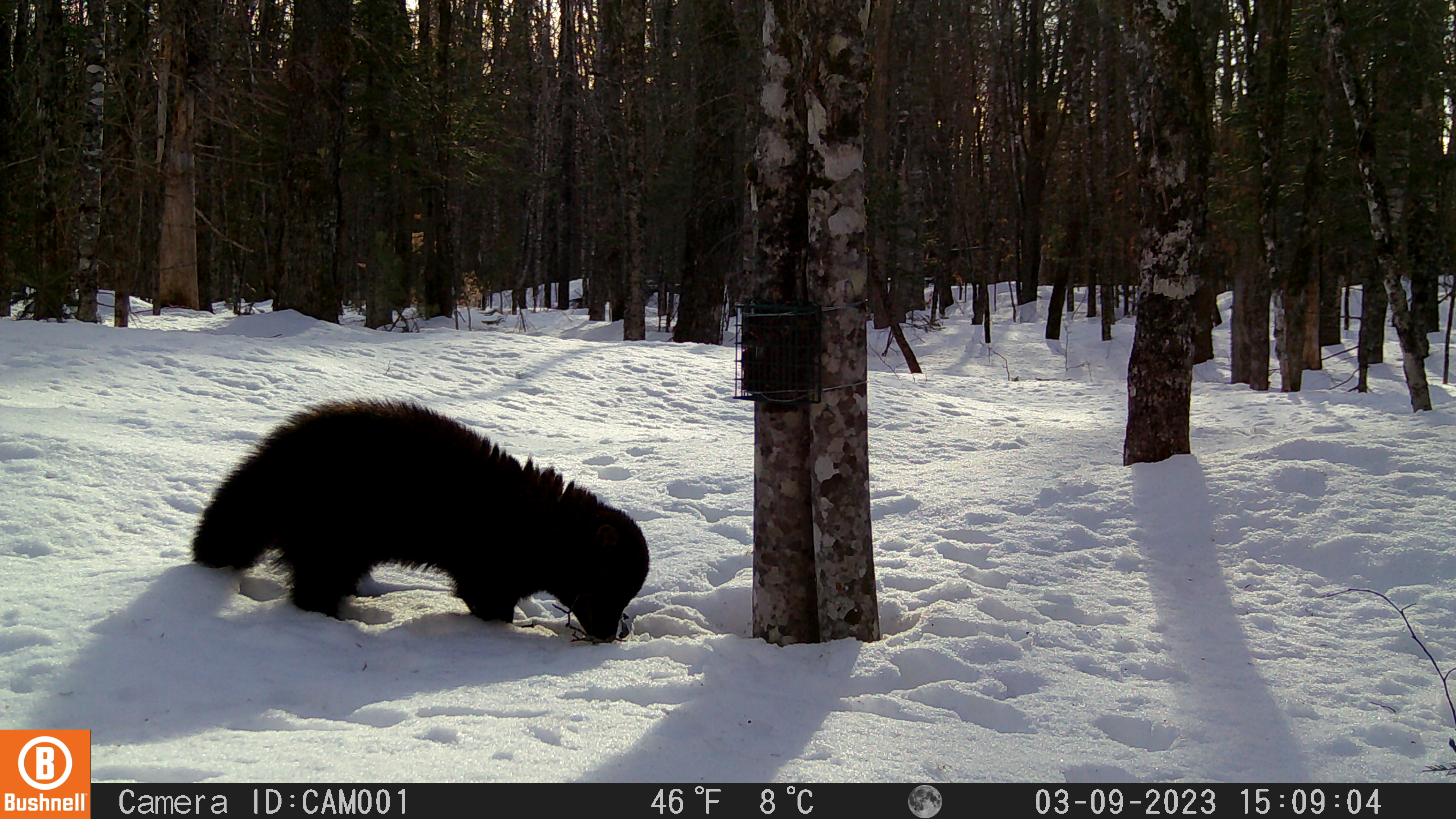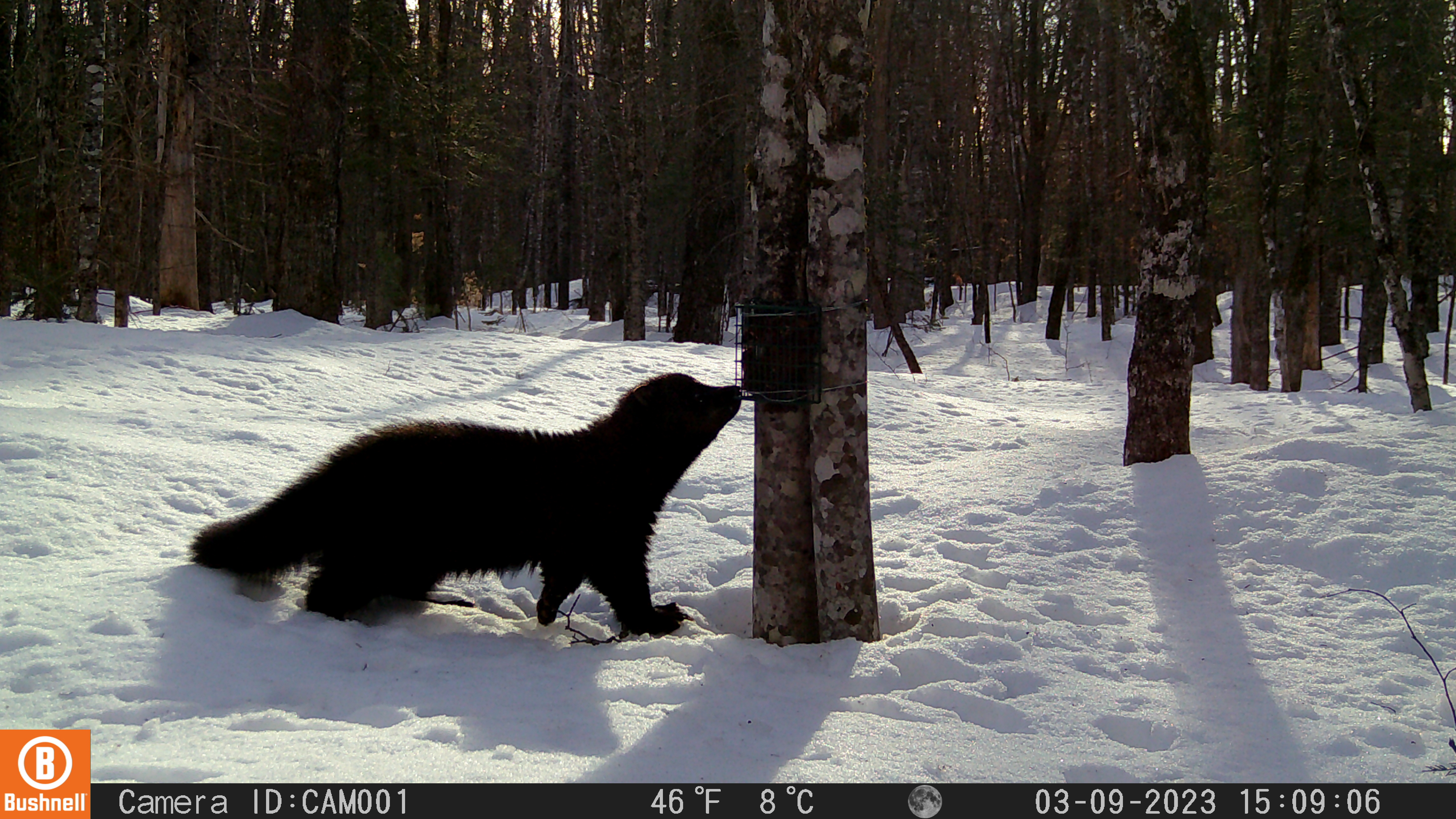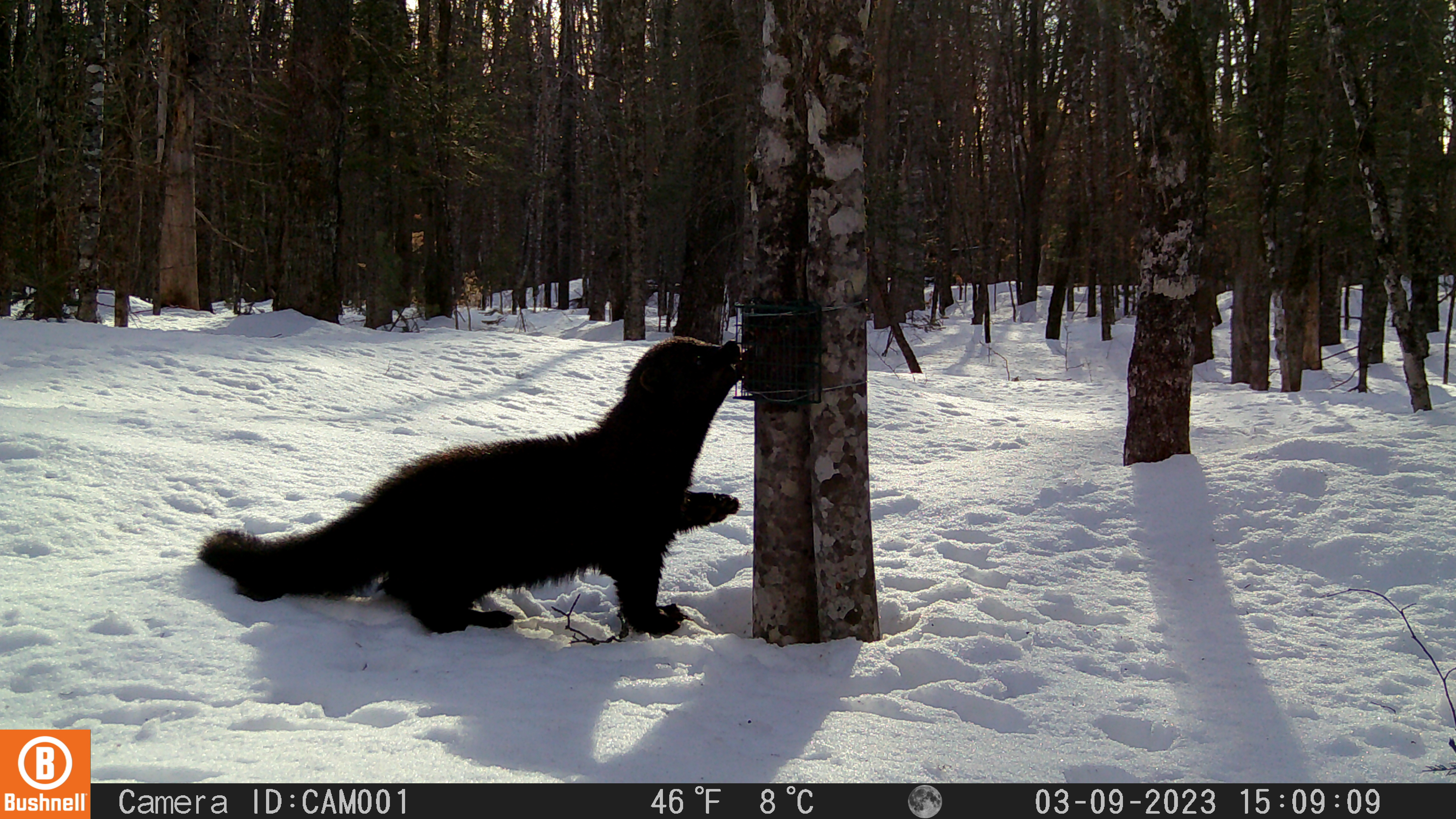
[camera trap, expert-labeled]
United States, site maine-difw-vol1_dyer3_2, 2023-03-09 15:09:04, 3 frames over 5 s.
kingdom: Animalia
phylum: Chordata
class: Mammalia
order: Carnivora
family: Mustelidae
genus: Pekania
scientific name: Pekania pennanti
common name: fisher